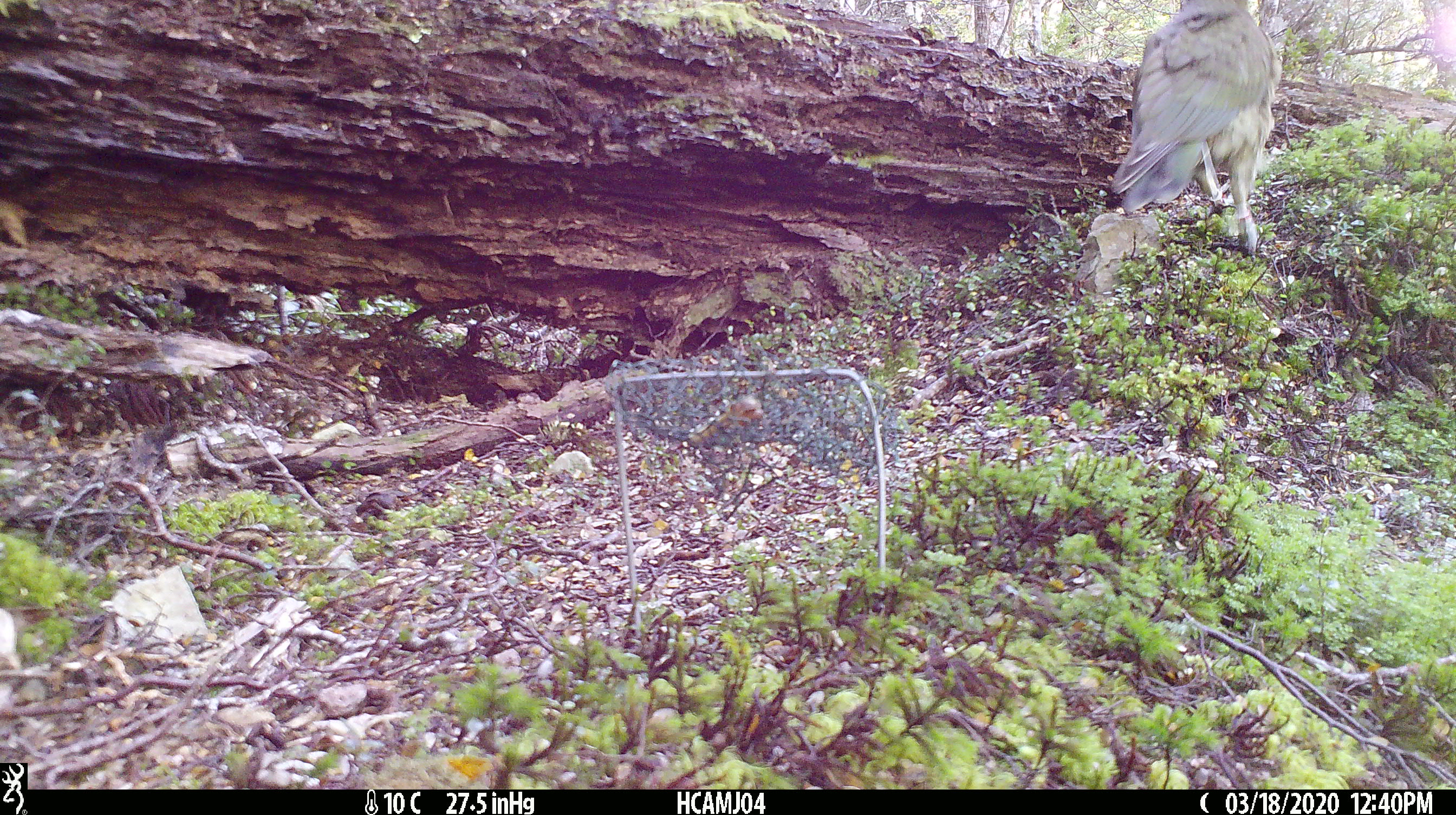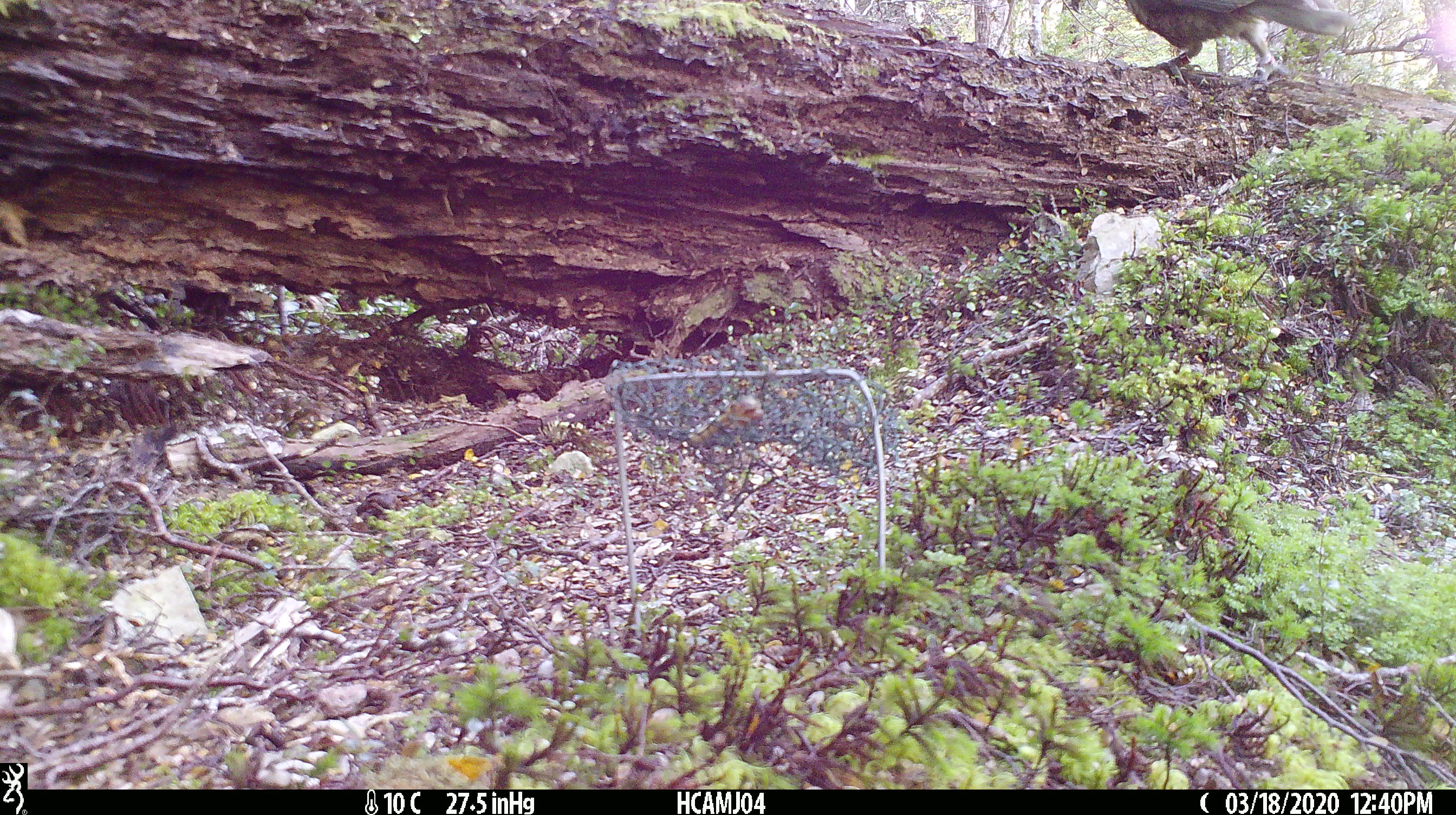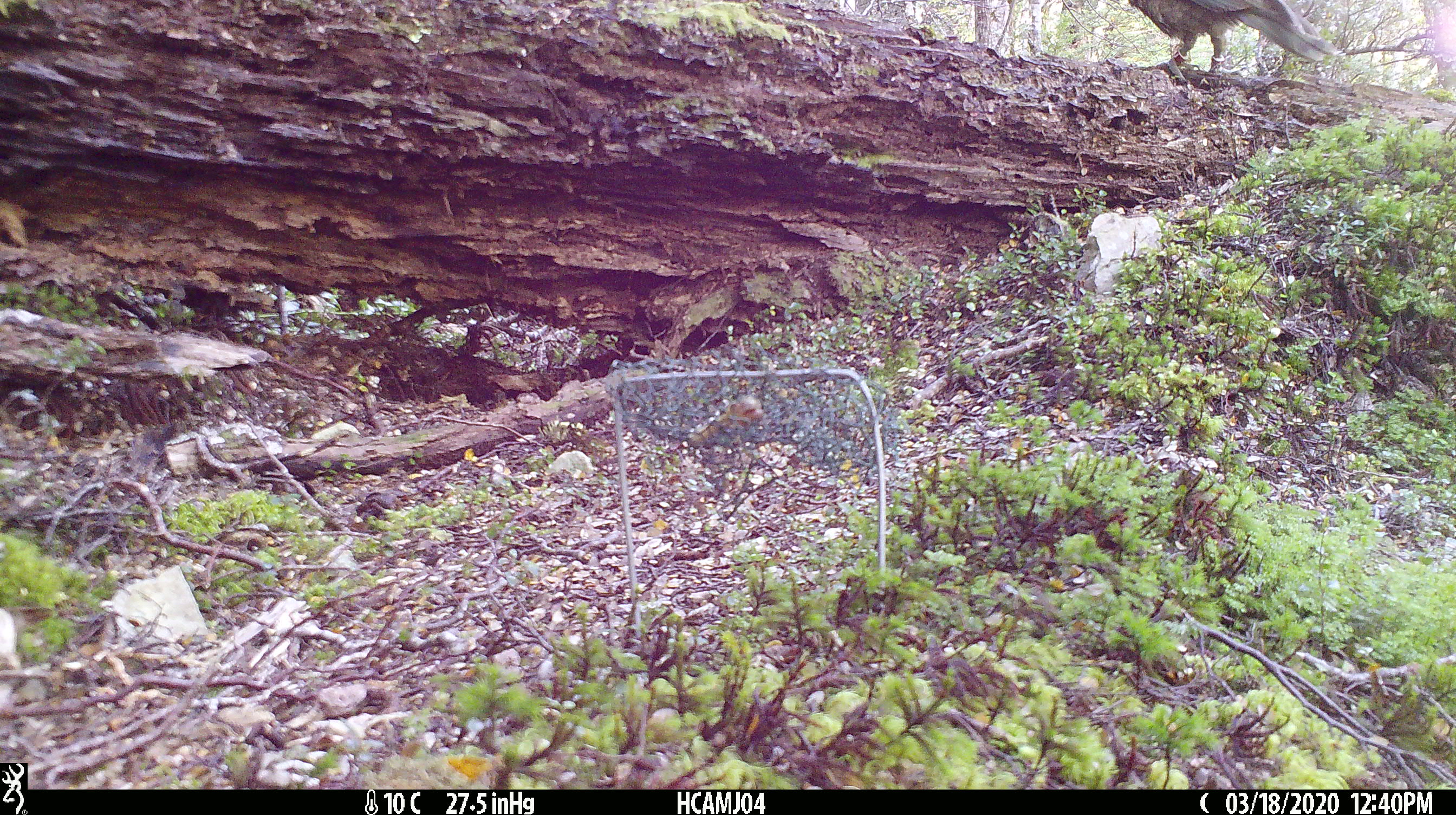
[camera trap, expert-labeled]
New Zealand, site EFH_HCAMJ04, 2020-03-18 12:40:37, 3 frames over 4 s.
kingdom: Animalia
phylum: Chordata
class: Aves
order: Psittaciformes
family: Strigopidae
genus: Nestor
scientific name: Nestor notabilis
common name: kea